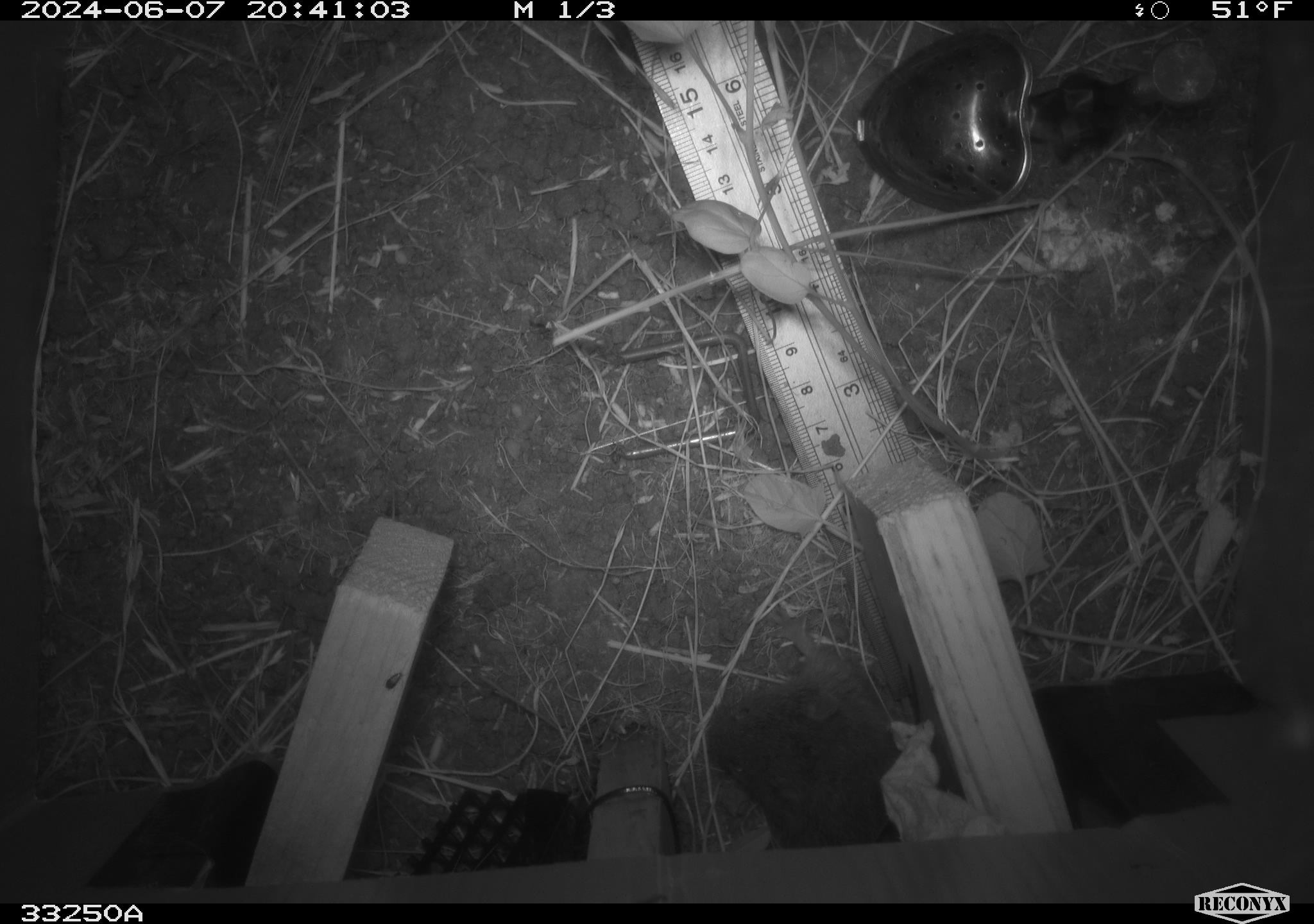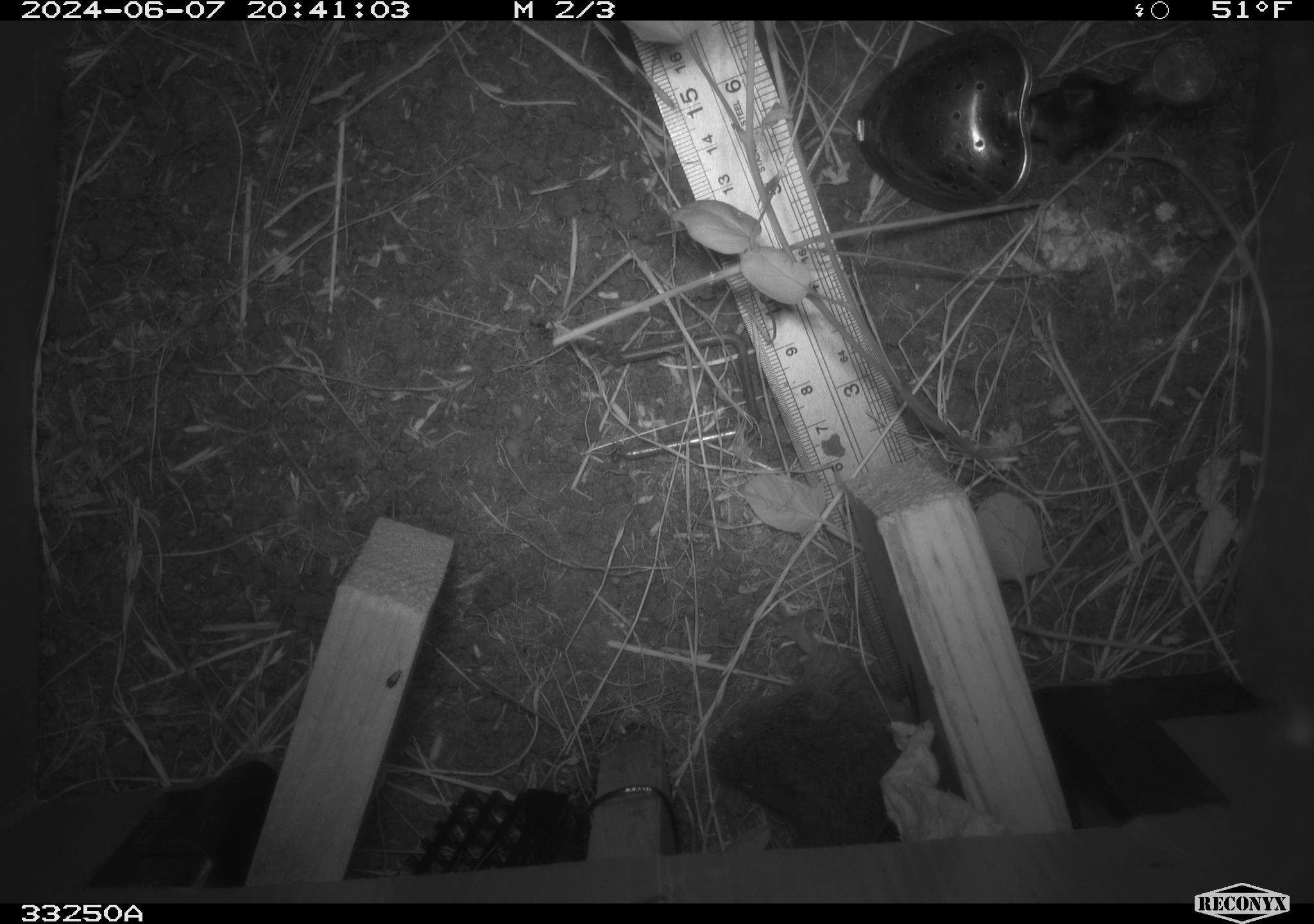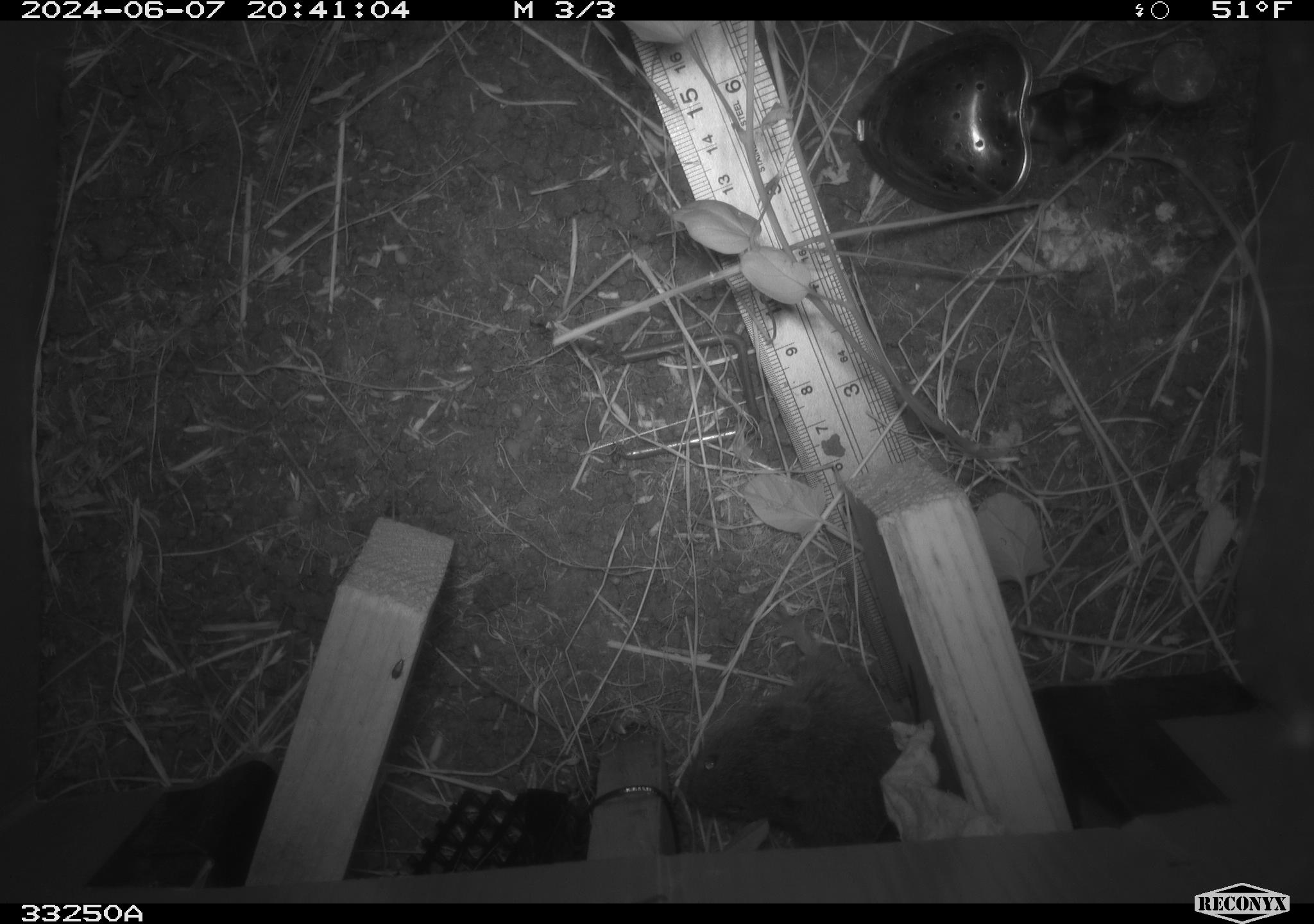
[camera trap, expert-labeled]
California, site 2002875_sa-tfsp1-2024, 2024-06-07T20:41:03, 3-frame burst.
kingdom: Animalia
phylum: Chordata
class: Mammalia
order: Rodentia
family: Cricetidae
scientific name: Arvicolinae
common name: voles, lemmings, and muskrats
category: arvicolinae subfamily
Arvicolinae subfamily (voles, lemmings, and muskrats) (Arvicolinae).